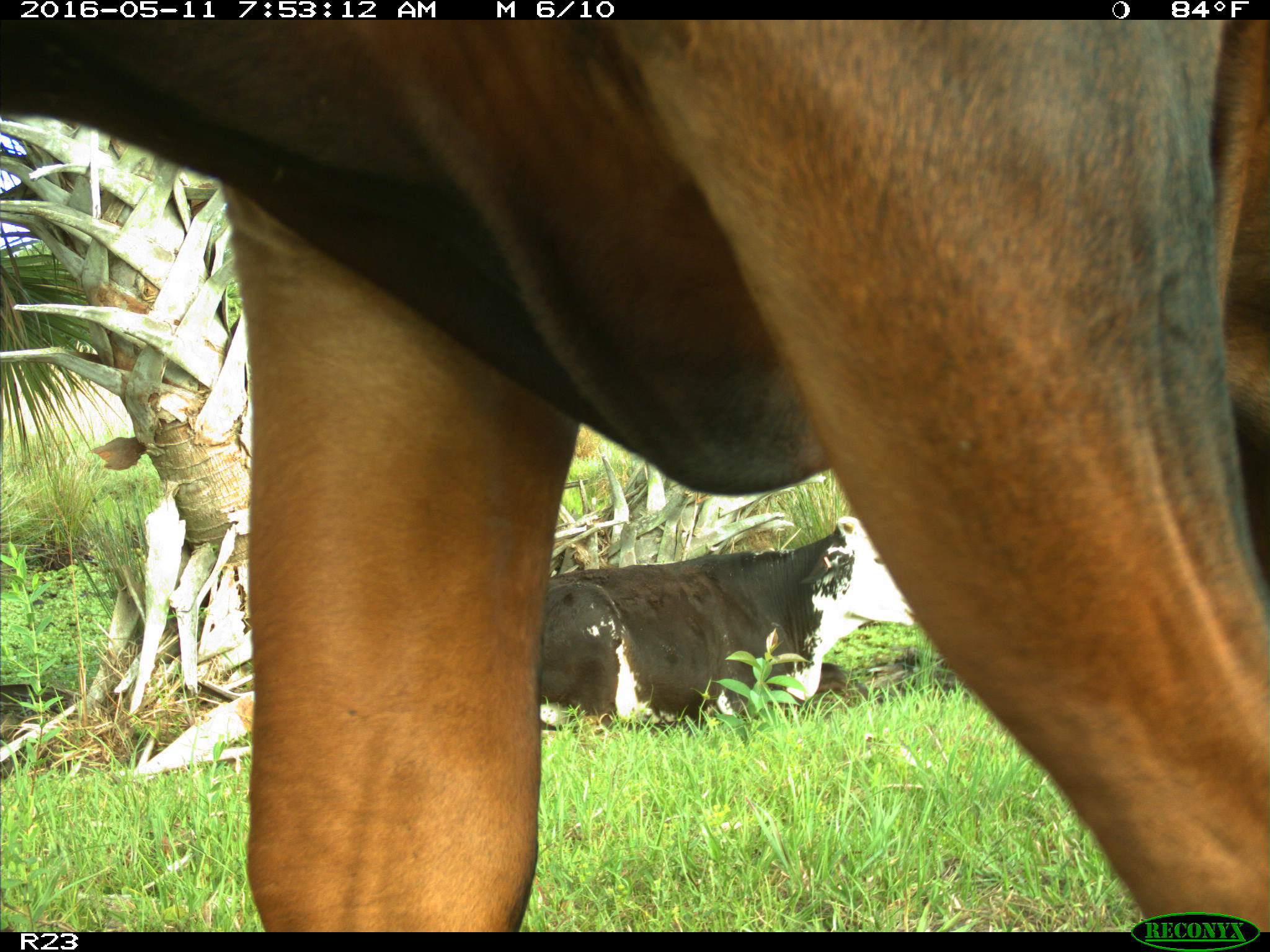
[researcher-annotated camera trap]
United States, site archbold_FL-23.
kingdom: Animalia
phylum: Chordata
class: Mammalia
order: Artiodactyla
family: Bovidae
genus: Bos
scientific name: Bos taurus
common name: domestic cow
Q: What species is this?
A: Bos taurus (domestic cow).